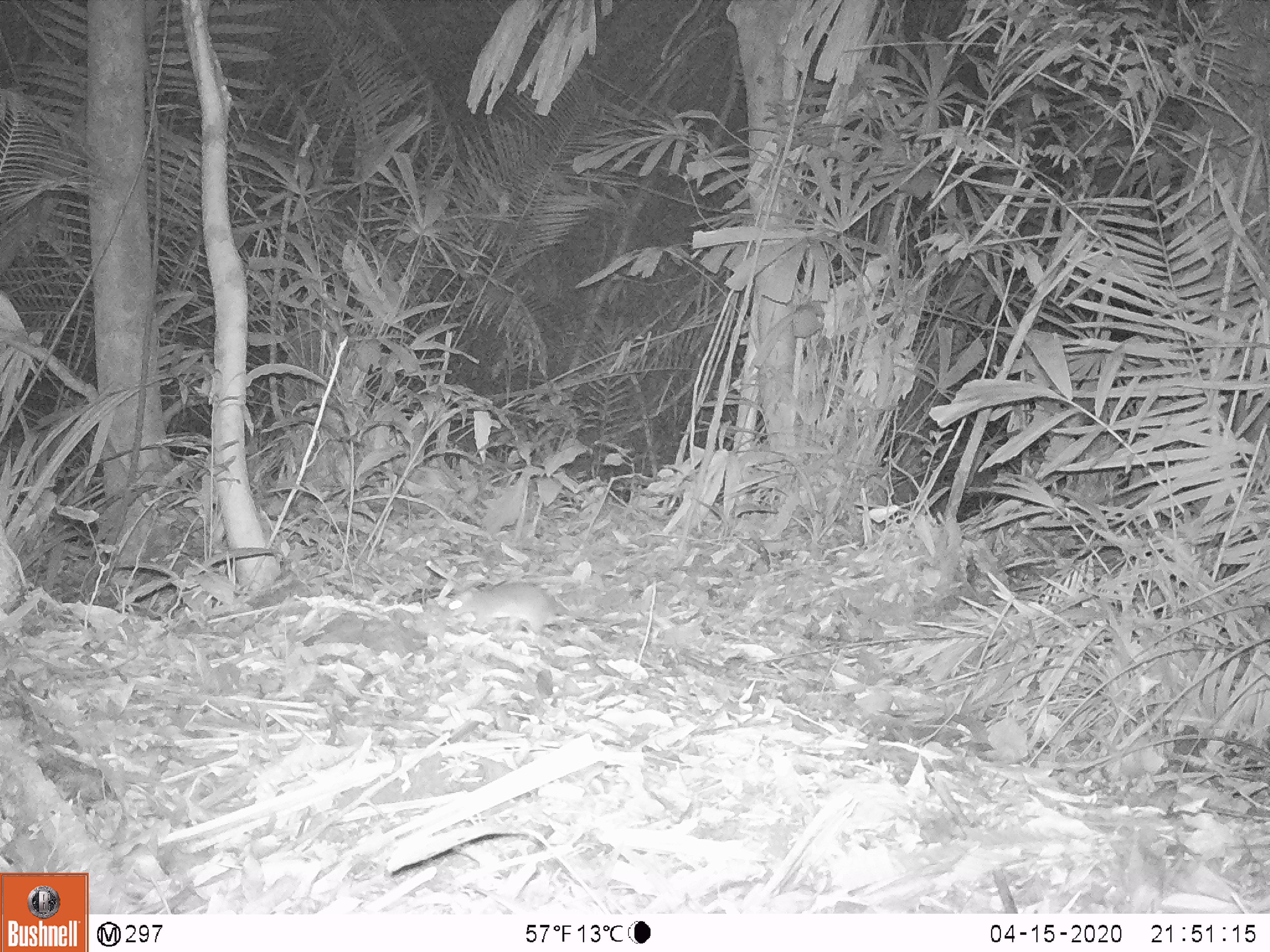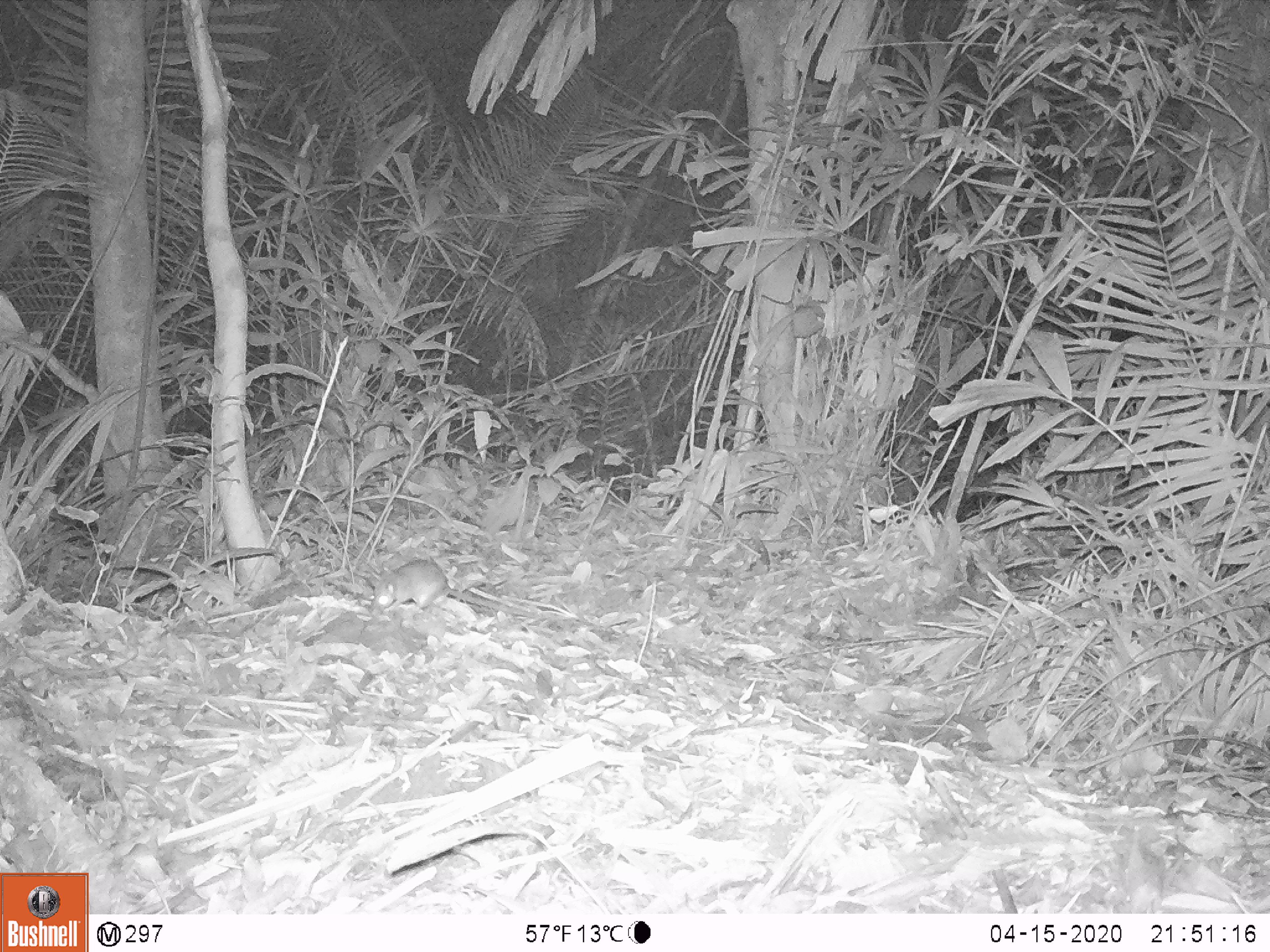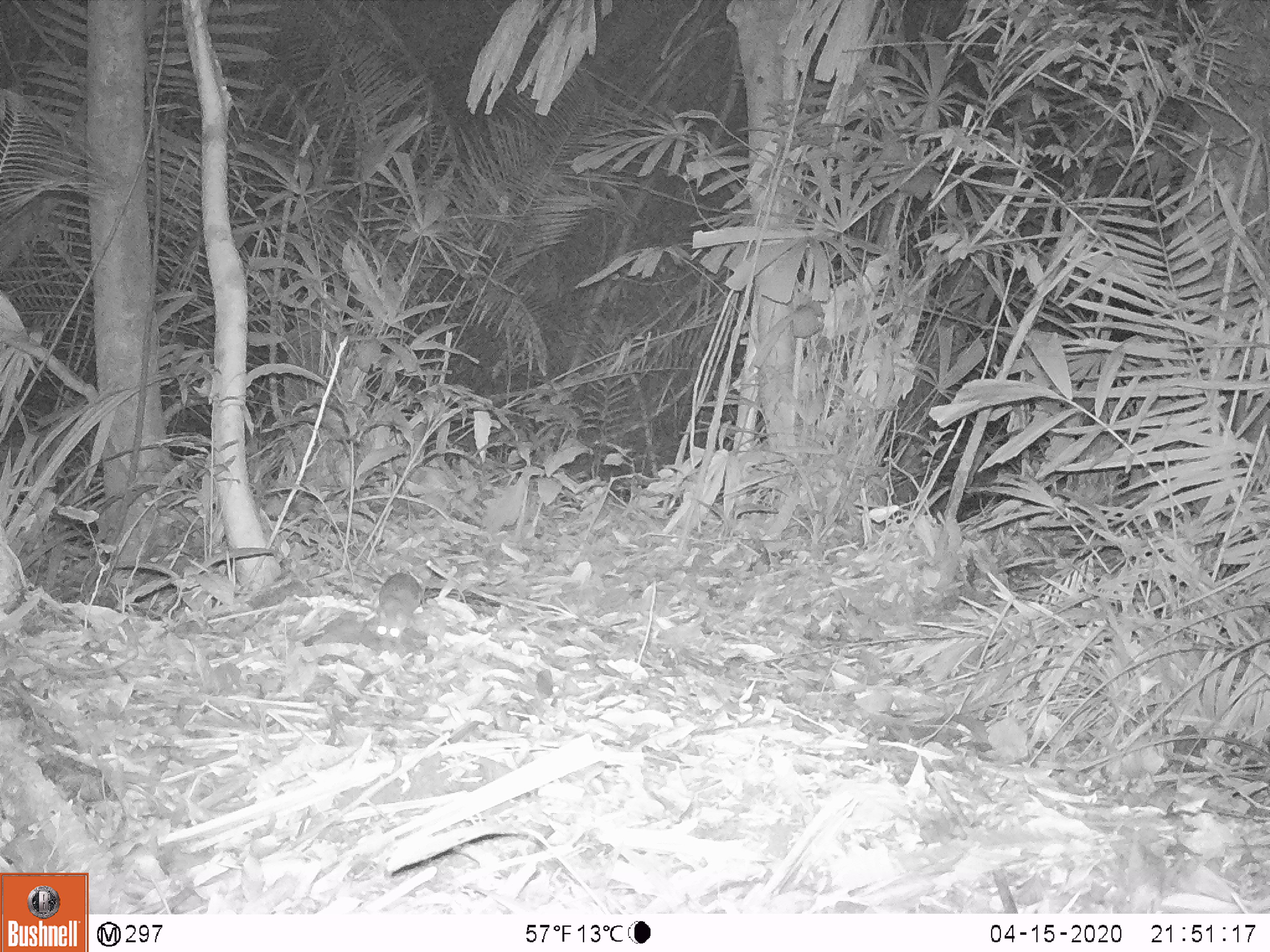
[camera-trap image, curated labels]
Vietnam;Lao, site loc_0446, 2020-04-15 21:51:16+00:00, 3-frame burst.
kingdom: Animalia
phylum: Chordata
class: Mammalia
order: Rodentia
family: Muridae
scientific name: Muridae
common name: old-world mice and rats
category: unidentified murid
Unidentified murid (old-world mice and rats) (Muridae). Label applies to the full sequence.